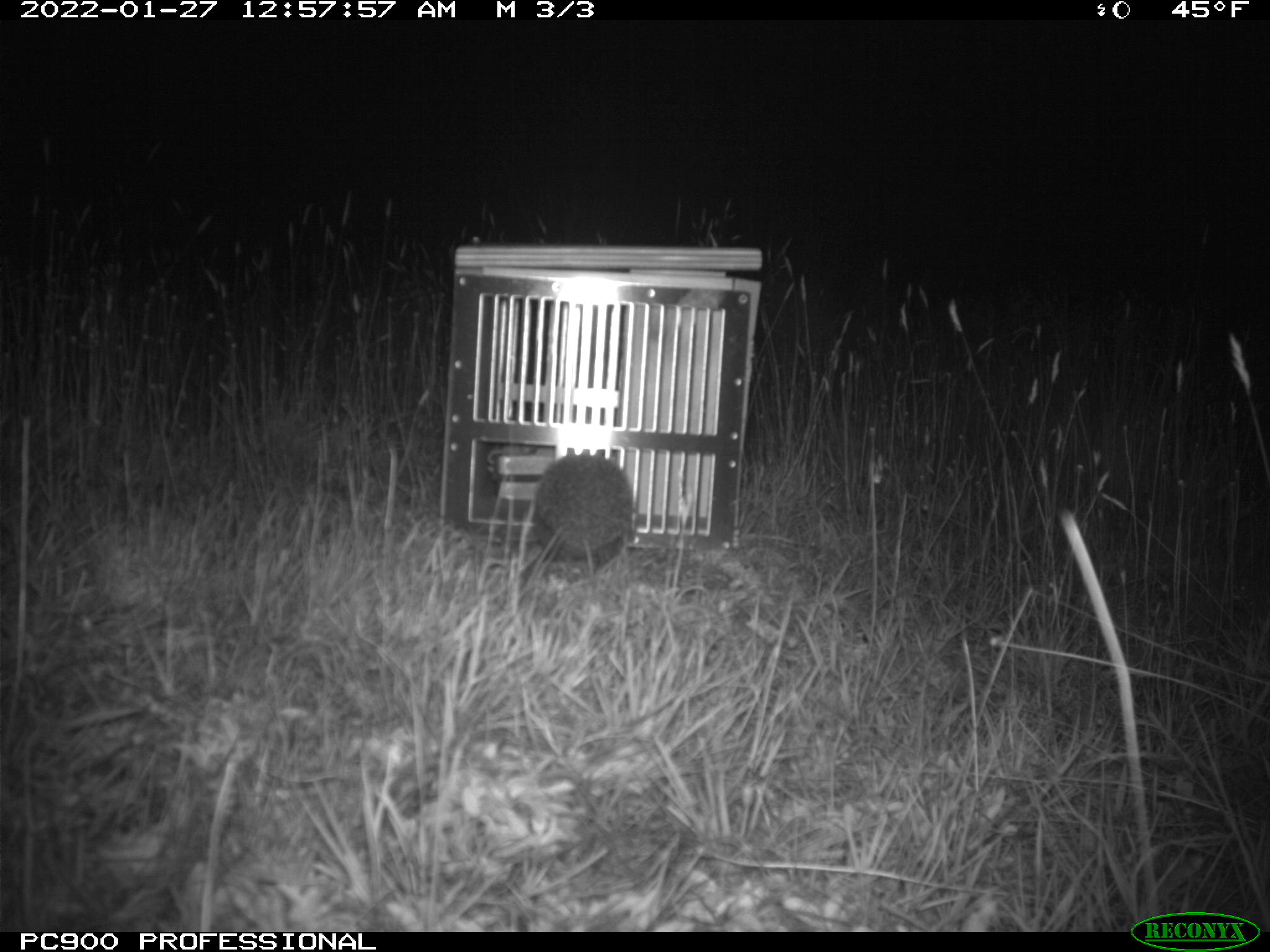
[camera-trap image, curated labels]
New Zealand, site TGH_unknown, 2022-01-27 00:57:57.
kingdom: Animalia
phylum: Chordata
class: Mammalia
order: Eulipotyphla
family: Erinaceidae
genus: Erinaceus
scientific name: Erinaceus europaeus europaeus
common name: european hedgehog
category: hedgehog